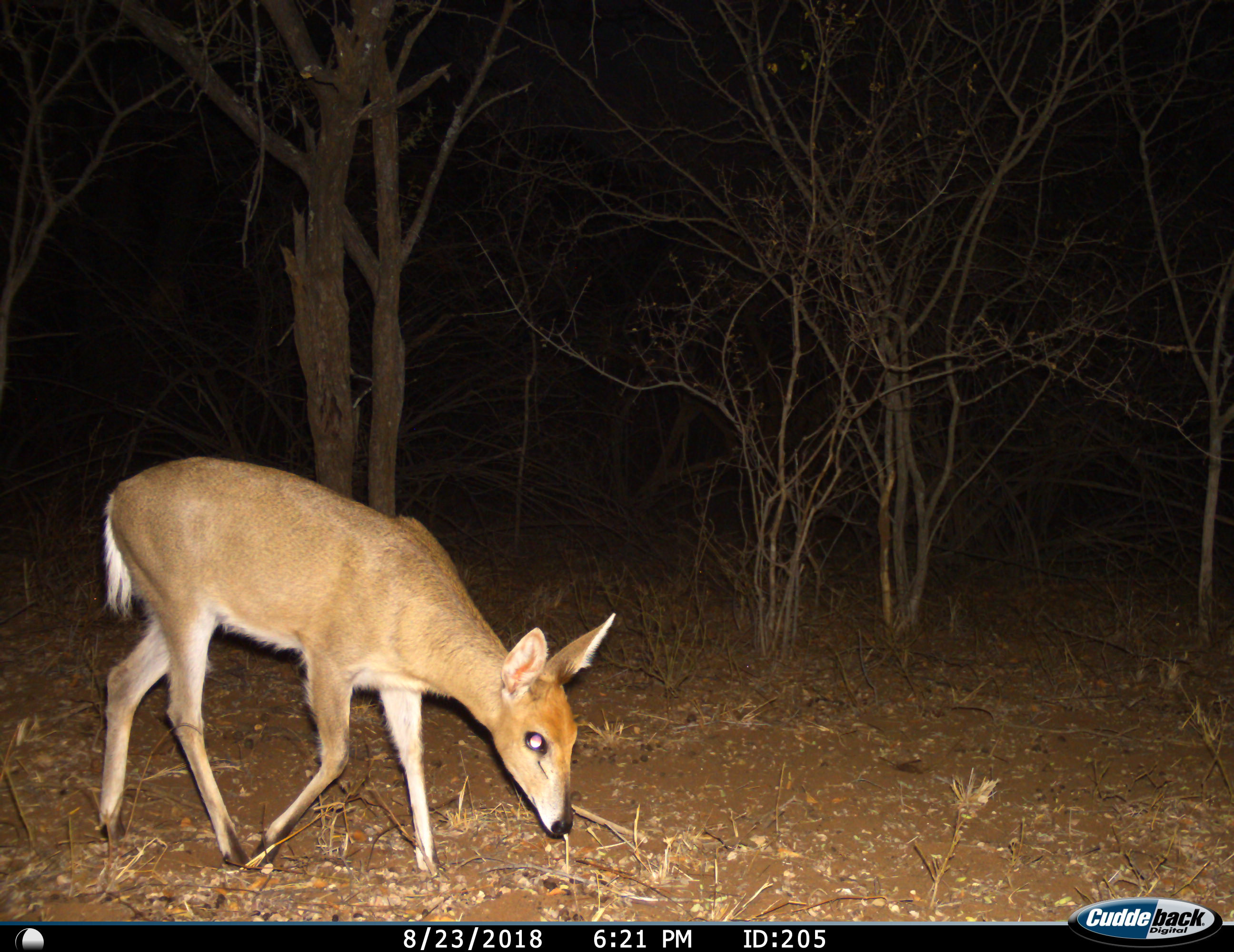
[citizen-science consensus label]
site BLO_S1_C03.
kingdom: Animalia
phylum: Chordata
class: Mammalia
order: Artiodactyla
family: Bovidae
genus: Sylvicapra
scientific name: Sylvicapra grimmia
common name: common duiker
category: duikercommongrey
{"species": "duikercommongrey (common duiker) (Sylvicapra grimmia)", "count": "1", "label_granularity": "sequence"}